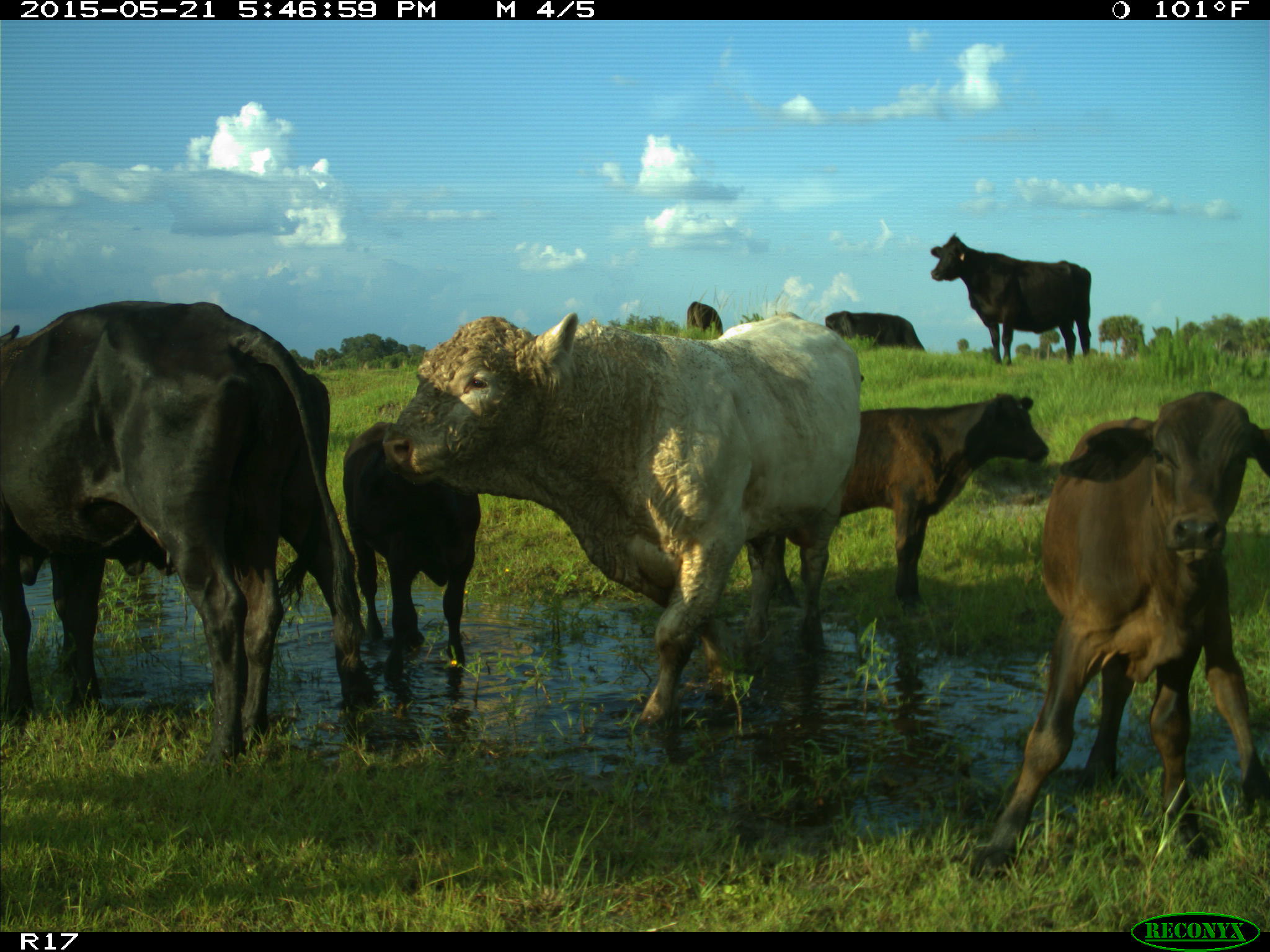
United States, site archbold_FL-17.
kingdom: Animalia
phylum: Chordata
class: Mammalia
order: Artiodactyla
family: Bovidae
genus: Bos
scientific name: Bos taurus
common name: domestic cow